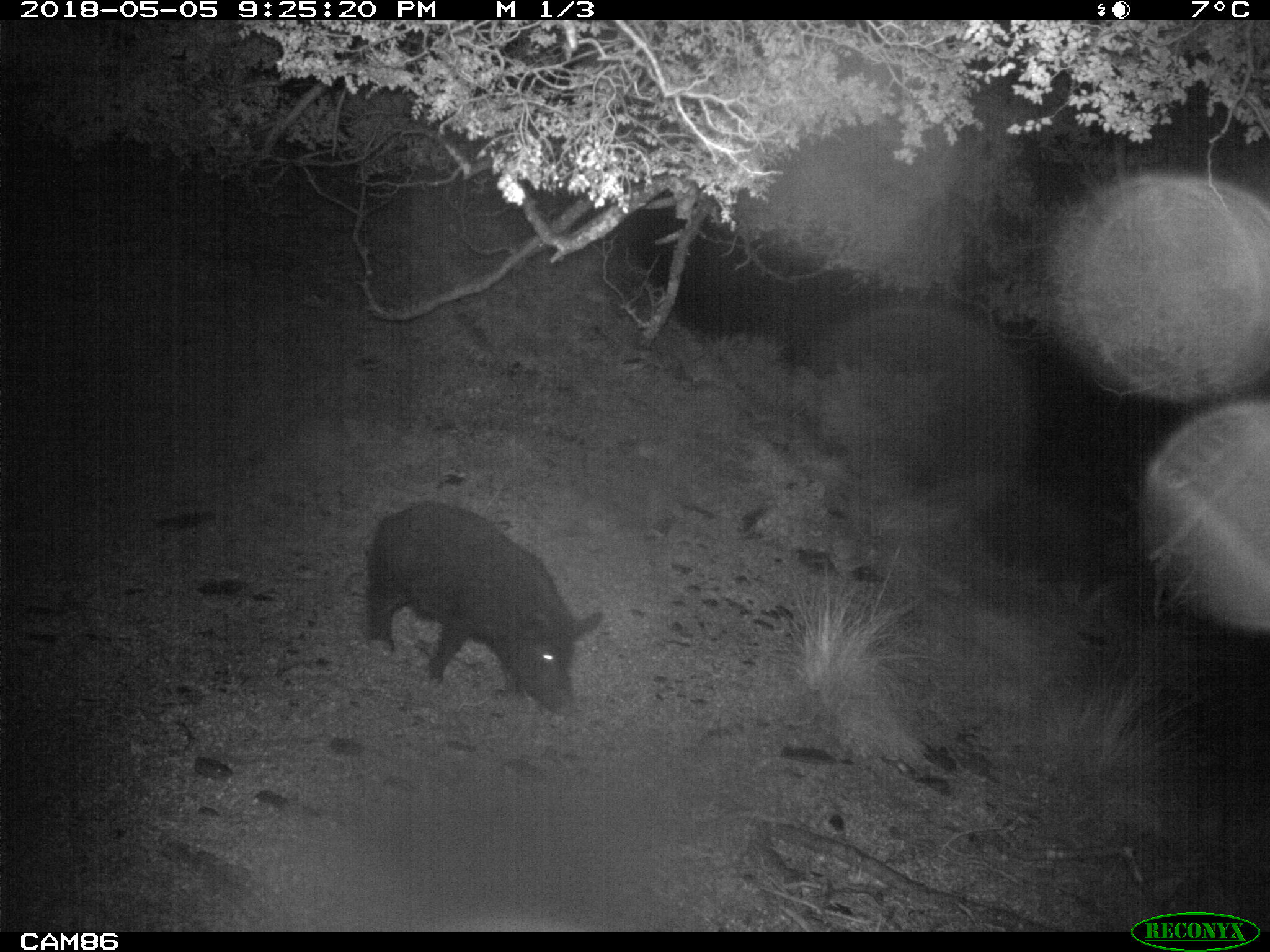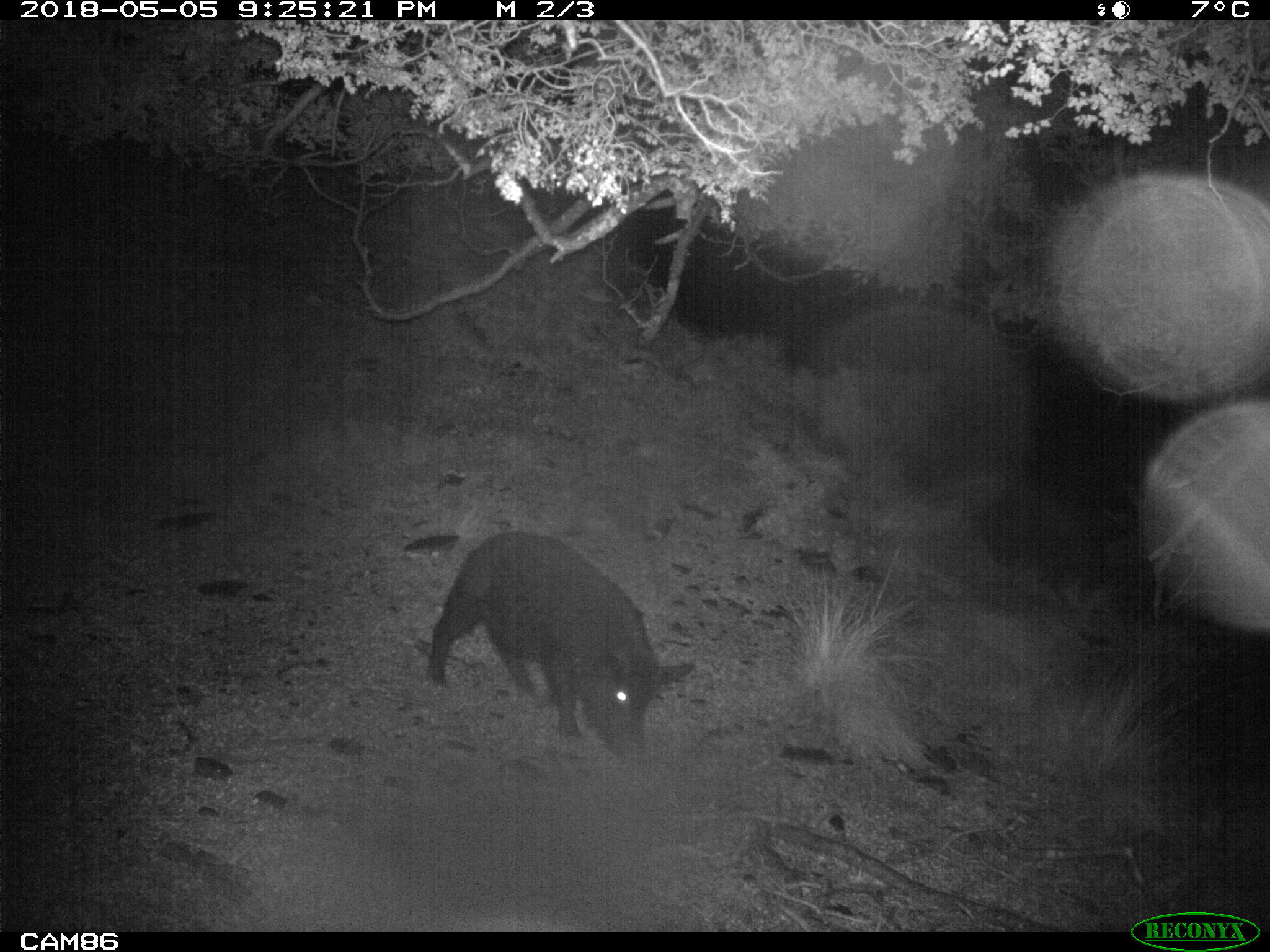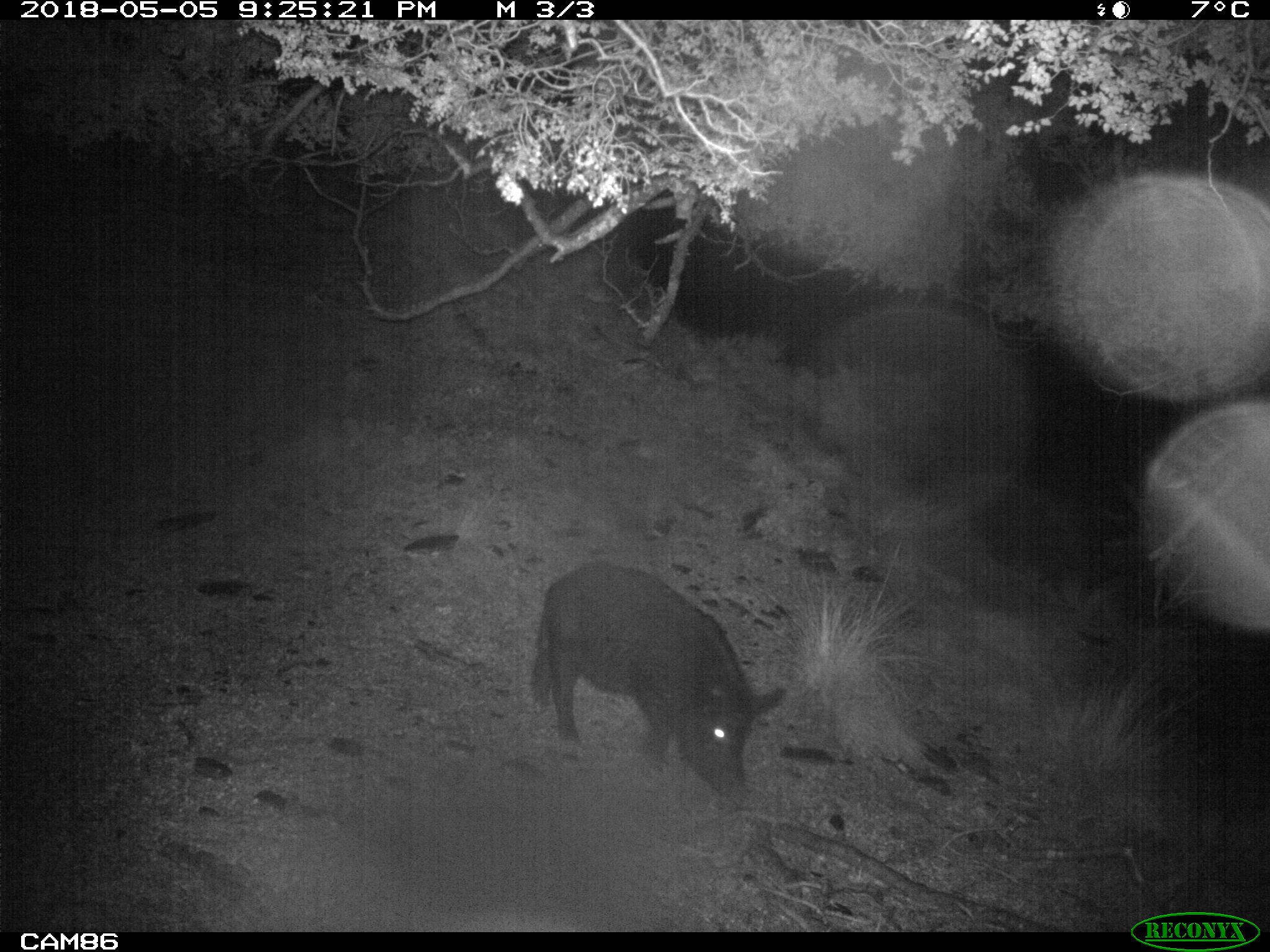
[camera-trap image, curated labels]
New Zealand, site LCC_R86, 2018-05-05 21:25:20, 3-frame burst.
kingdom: Animalia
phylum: Chordata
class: Mammalia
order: Artiodactyla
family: Suidae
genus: Sus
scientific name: Sus scrofa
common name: pig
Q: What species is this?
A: Pig (Sus scrofa).